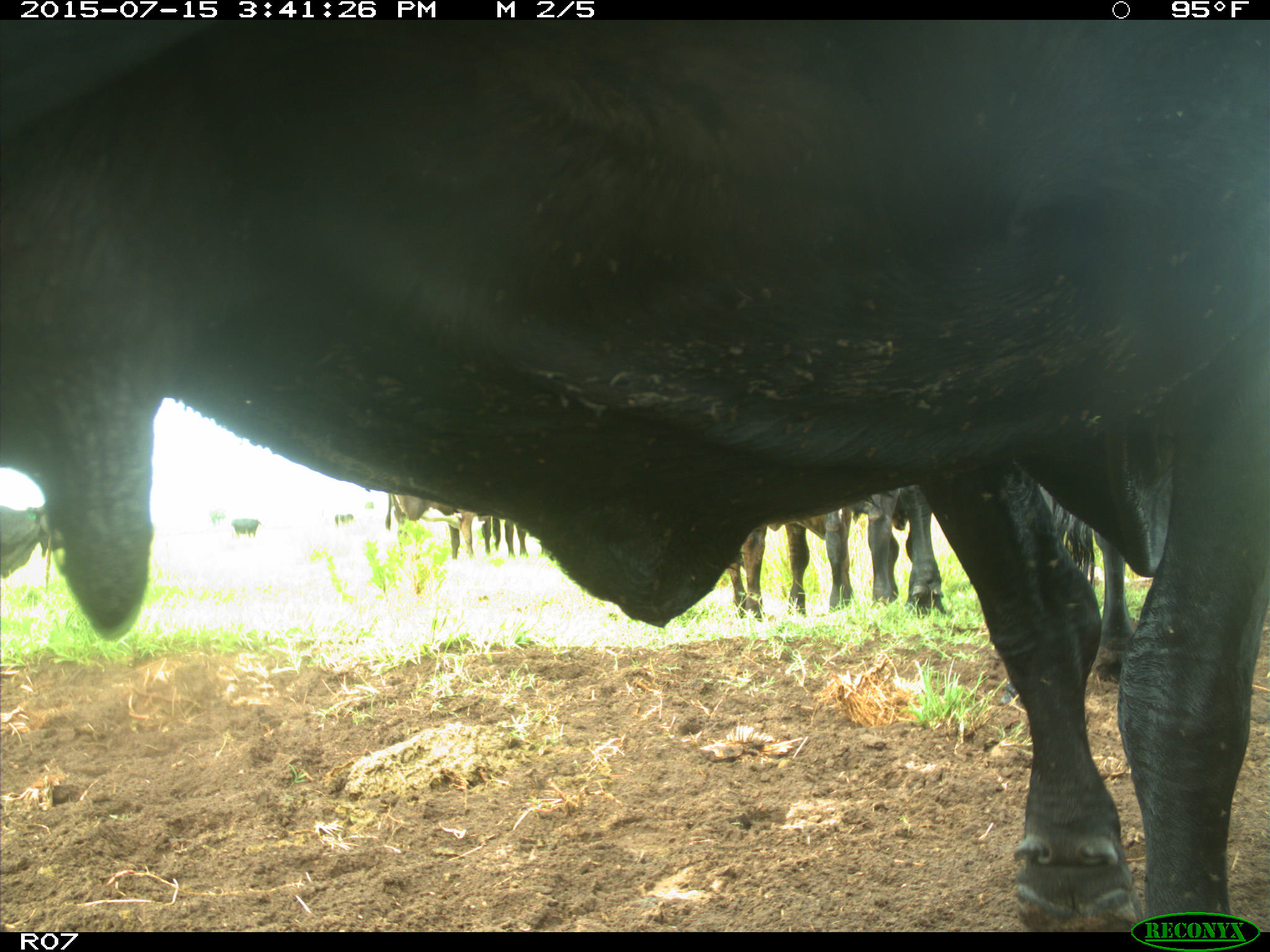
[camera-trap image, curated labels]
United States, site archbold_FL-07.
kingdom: Animalia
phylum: Chordata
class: Mammalia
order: Artiodactyla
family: Bovidae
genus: Bos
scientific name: Bos taurus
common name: domestic cow